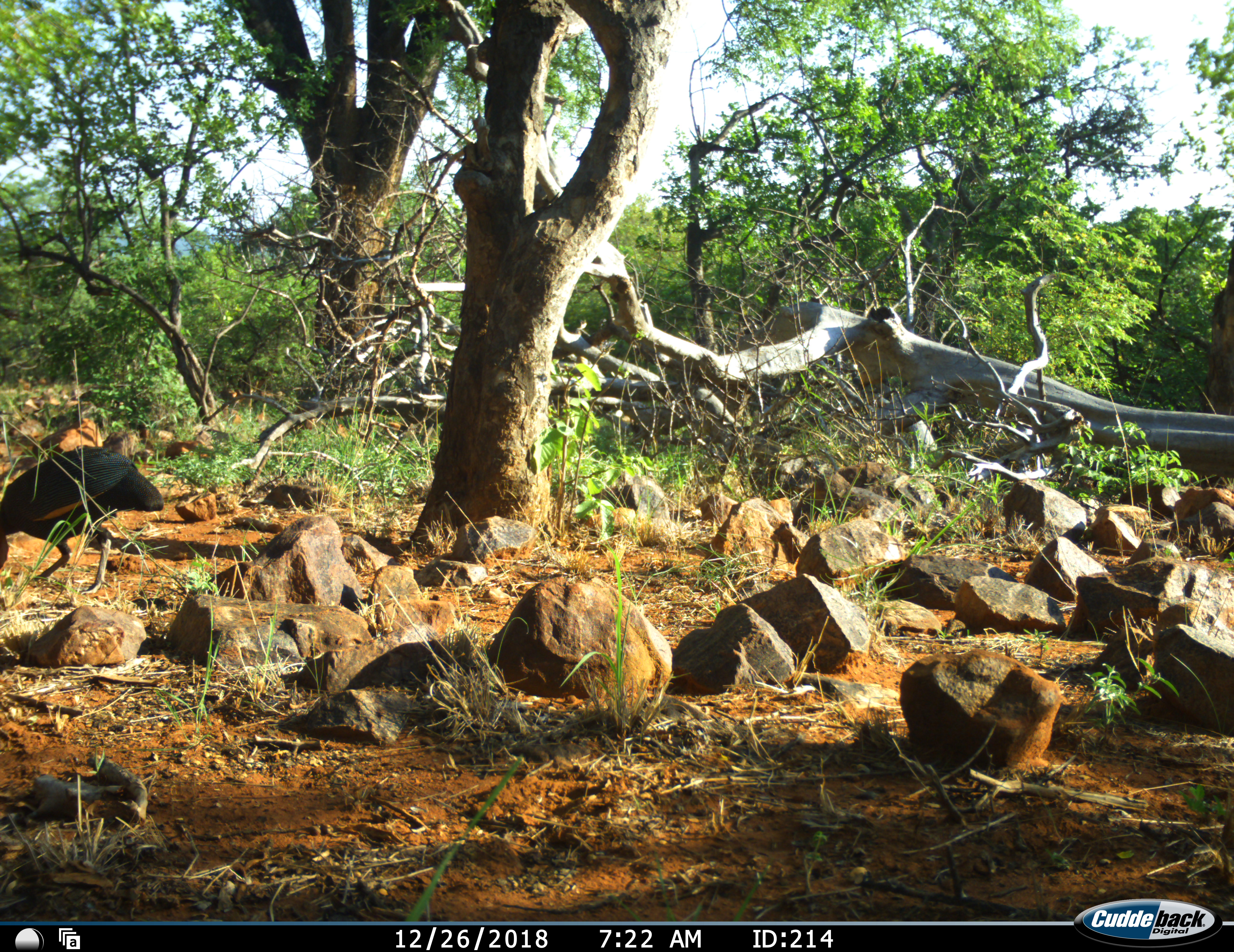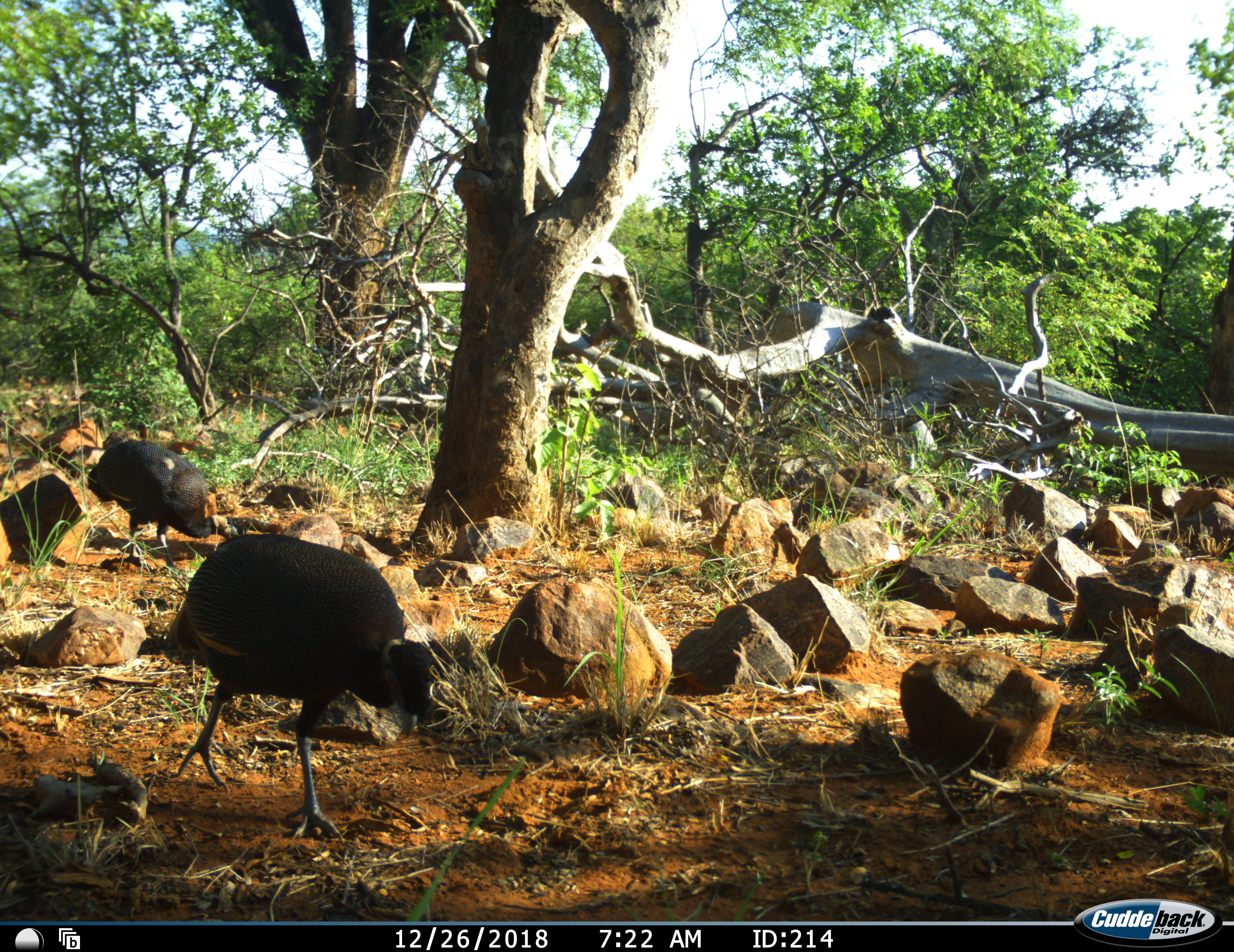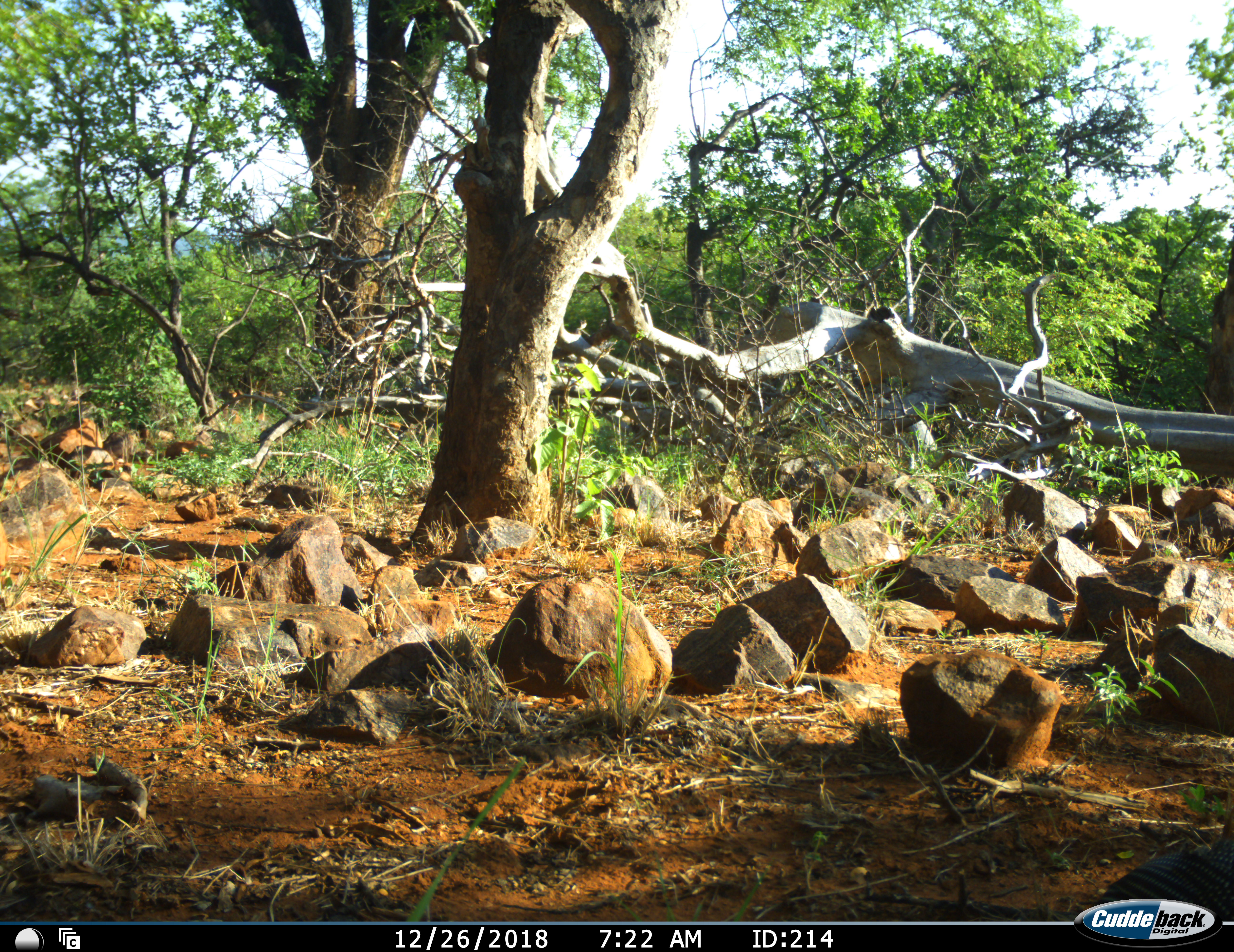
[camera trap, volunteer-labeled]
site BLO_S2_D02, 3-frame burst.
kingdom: Animalia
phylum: Chordata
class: Aves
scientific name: Aves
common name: bird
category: birdother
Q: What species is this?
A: Birdother (bird) (Aves).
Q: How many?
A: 2.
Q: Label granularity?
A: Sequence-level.